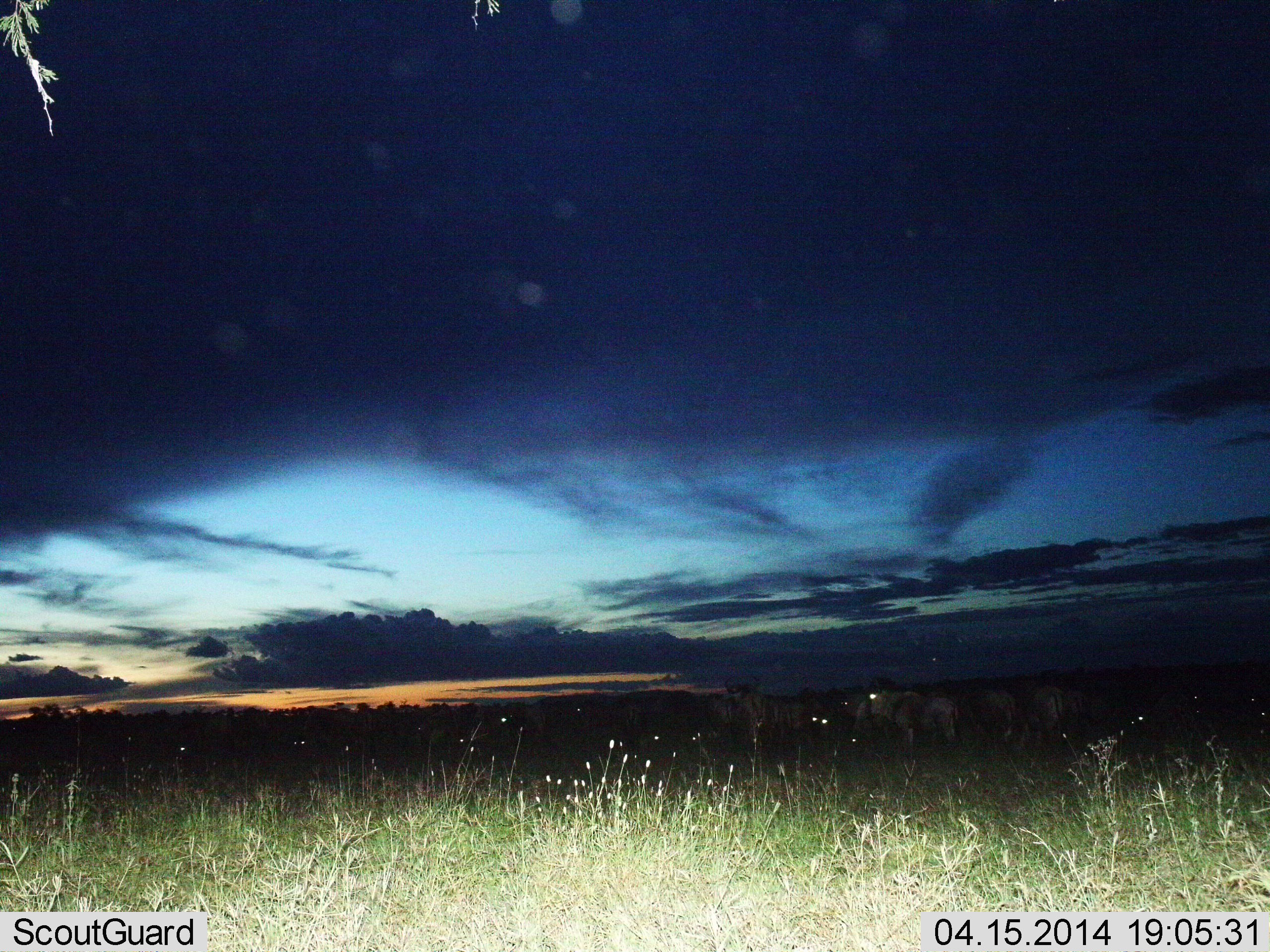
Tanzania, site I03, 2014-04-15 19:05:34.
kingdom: Animalia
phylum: Chordata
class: Mammalia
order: Artiodactyla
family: Bovidae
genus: Connochaetes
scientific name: Connochaetes taurinus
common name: blue wildebeest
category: wildebeest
Wildebeest (blue wildebeest) (Connochaetes taurinus), count 7. Behavior (volunteer vote fractions): standing 100%, resting 0%, moving 0%, interacting 0%. Young present (vote fraction): 0%. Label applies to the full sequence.